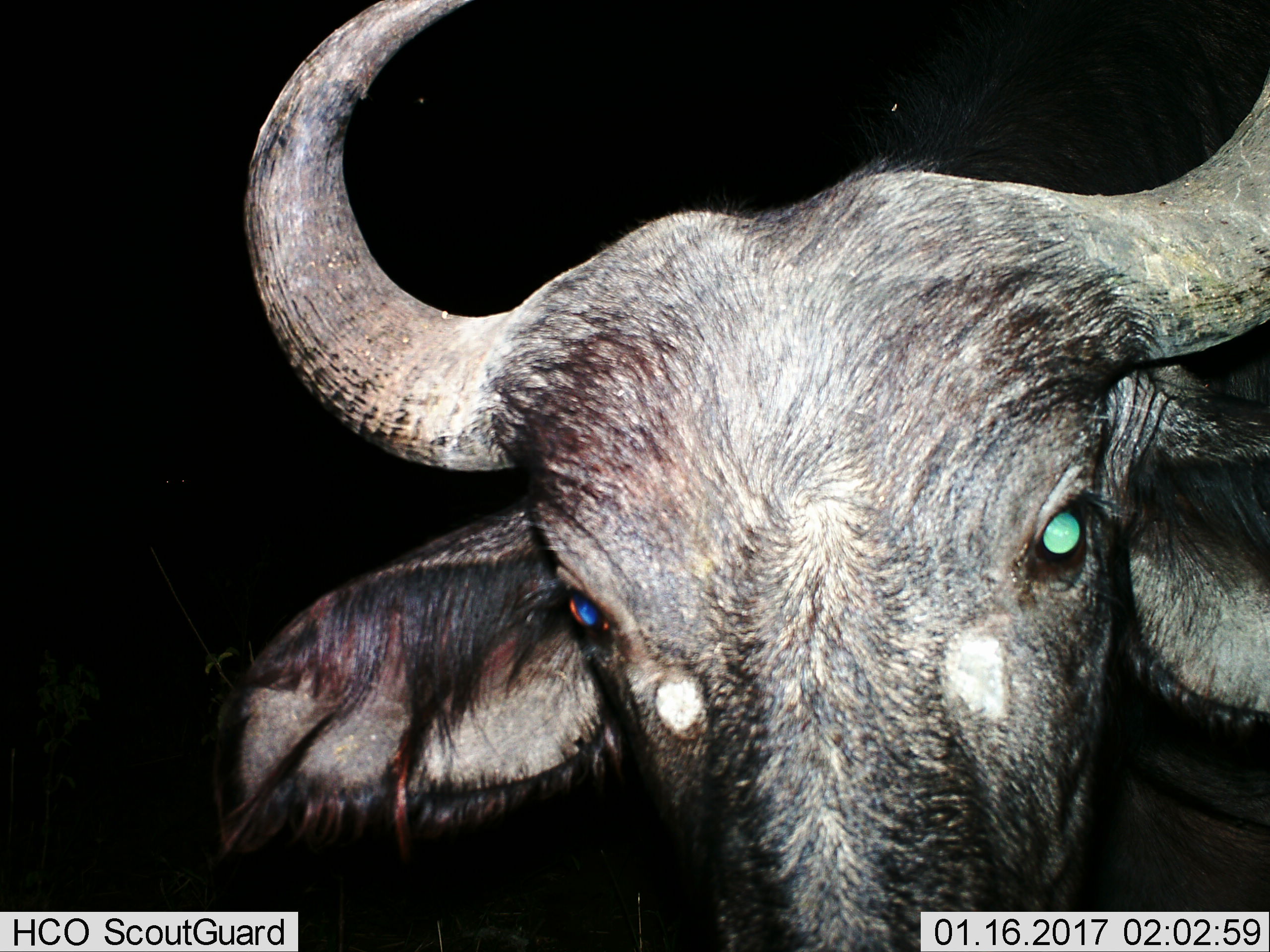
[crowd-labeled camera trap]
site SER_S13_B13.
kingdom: Animalia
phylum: Chordata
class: Mammalia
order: Artiodactyla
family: Bovidae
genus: Syncerus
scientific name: Syncerus caffer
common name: african buffalo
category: buffalo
Buffalo (african buffalo) (Syncerus caffer), count 1. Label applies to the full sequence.